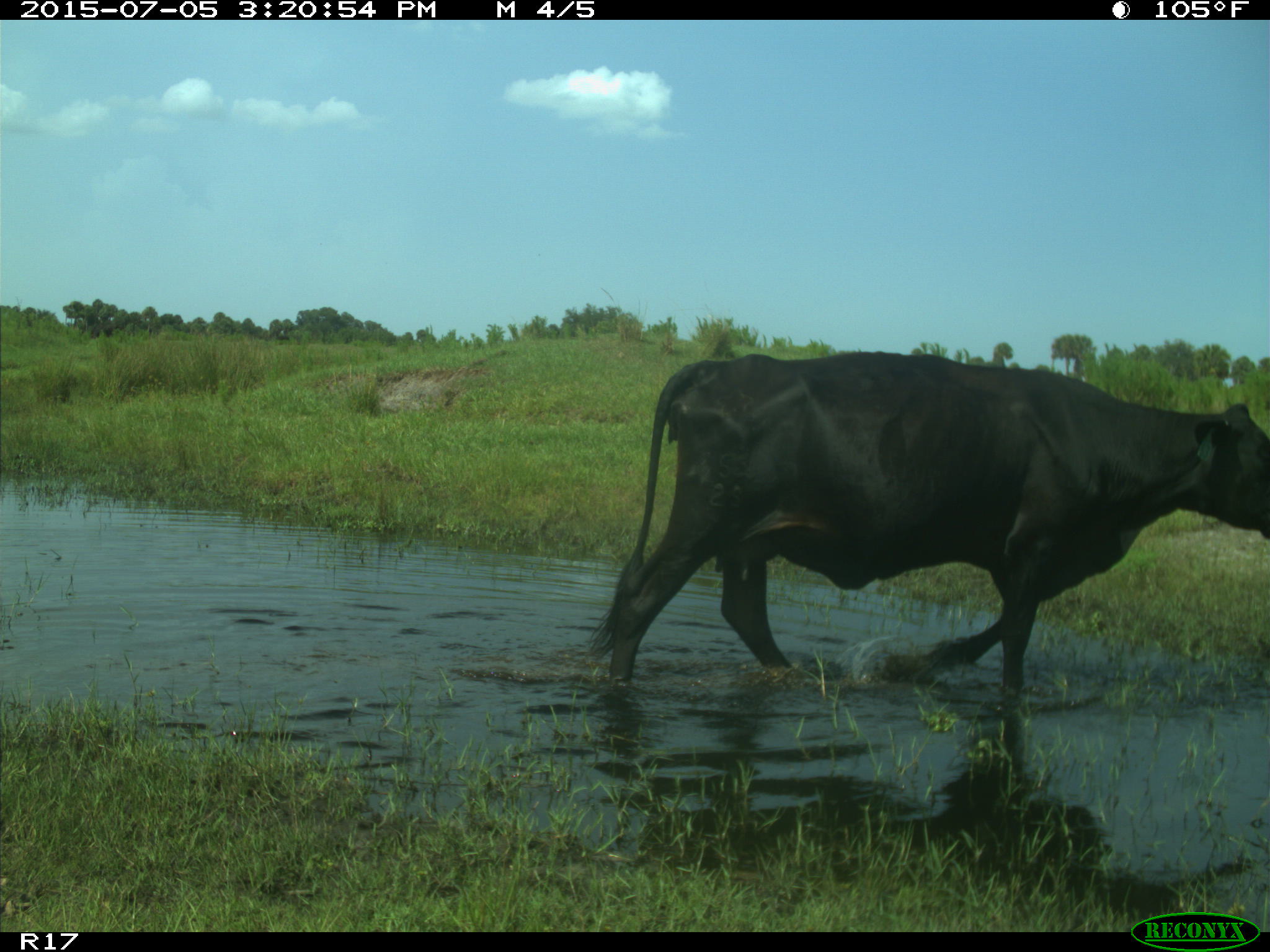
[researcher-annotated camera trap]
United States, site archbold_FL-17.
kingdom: Animalia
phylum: Chordata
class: Mammalia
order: Artiodactyla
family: Bovidae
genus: Bos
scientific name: Bos taurus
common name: domestic cow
Bos taurus (domestic cow).